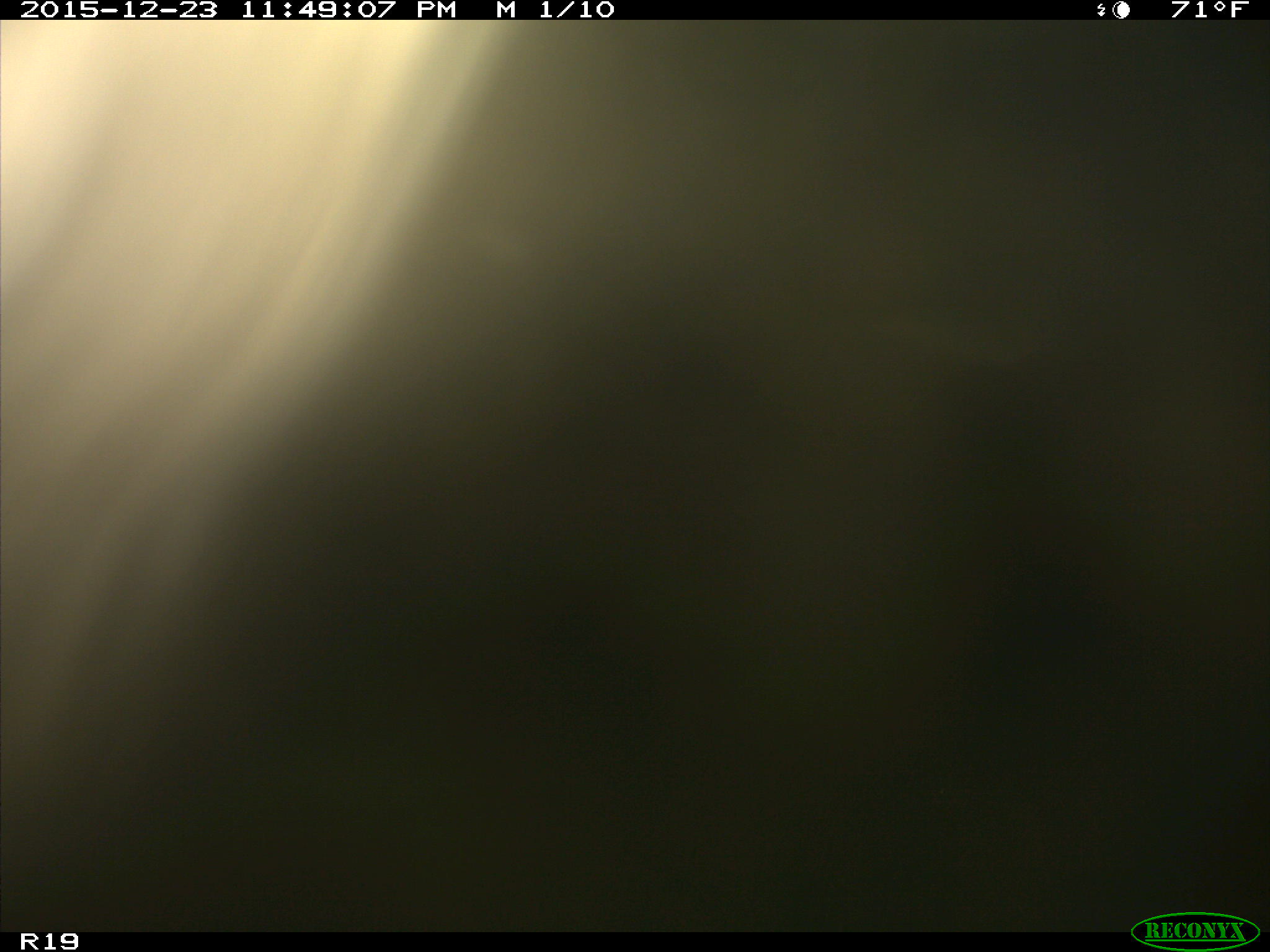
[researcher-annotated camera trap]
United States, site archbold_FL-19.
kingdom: Animalia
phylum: Chordata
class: Mammalia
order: Artiodactyla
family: Bovidae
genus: Bos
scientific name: Bos taurus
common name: domestic cow